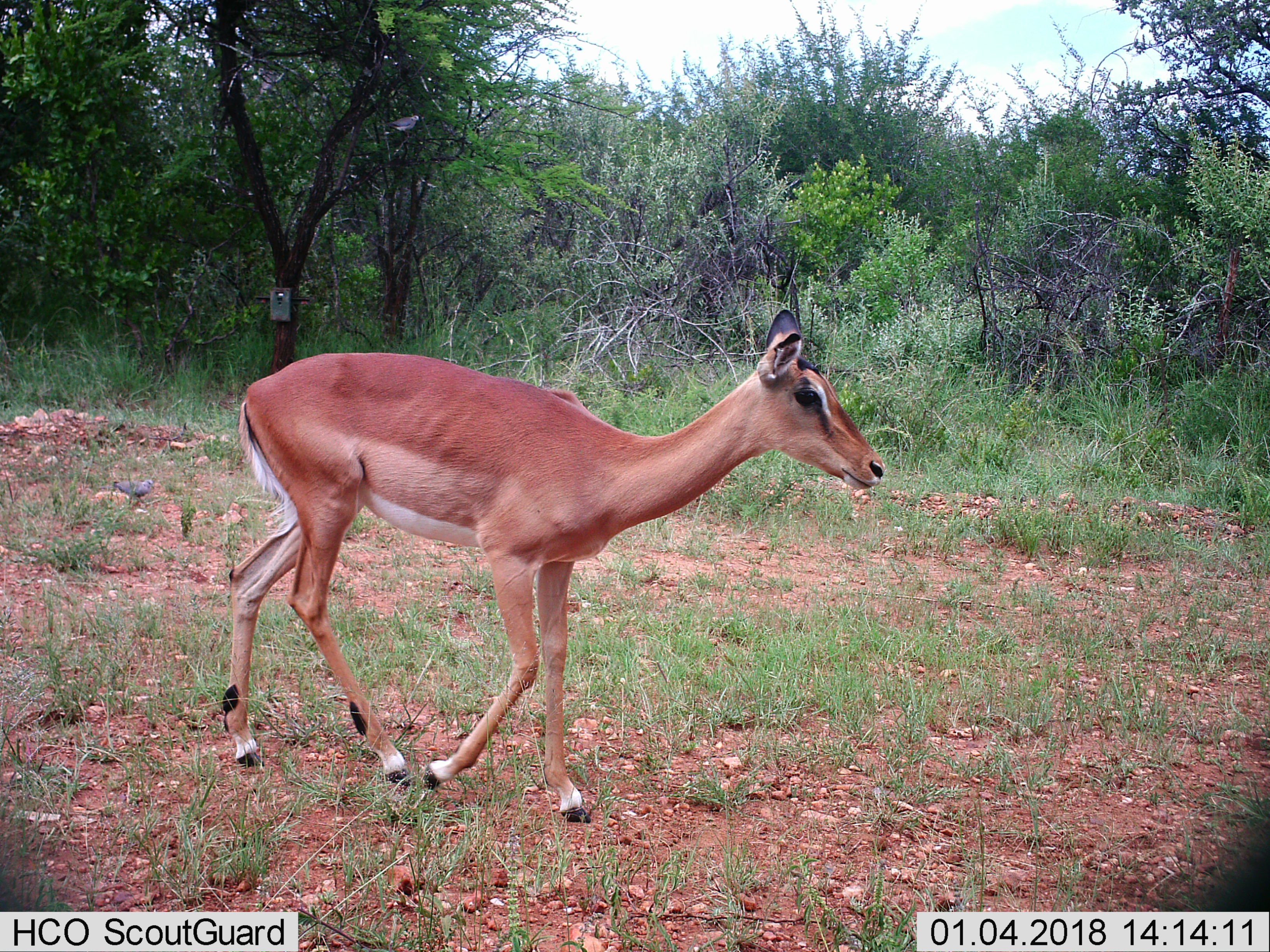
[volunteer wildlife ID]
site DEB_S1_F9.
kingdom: Animalia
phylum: Chordata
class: Mammalia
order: Artiodactyla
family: Bovidae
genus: Aepyceros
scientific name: Aepyceros melampus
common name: impala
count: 1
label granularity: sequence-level